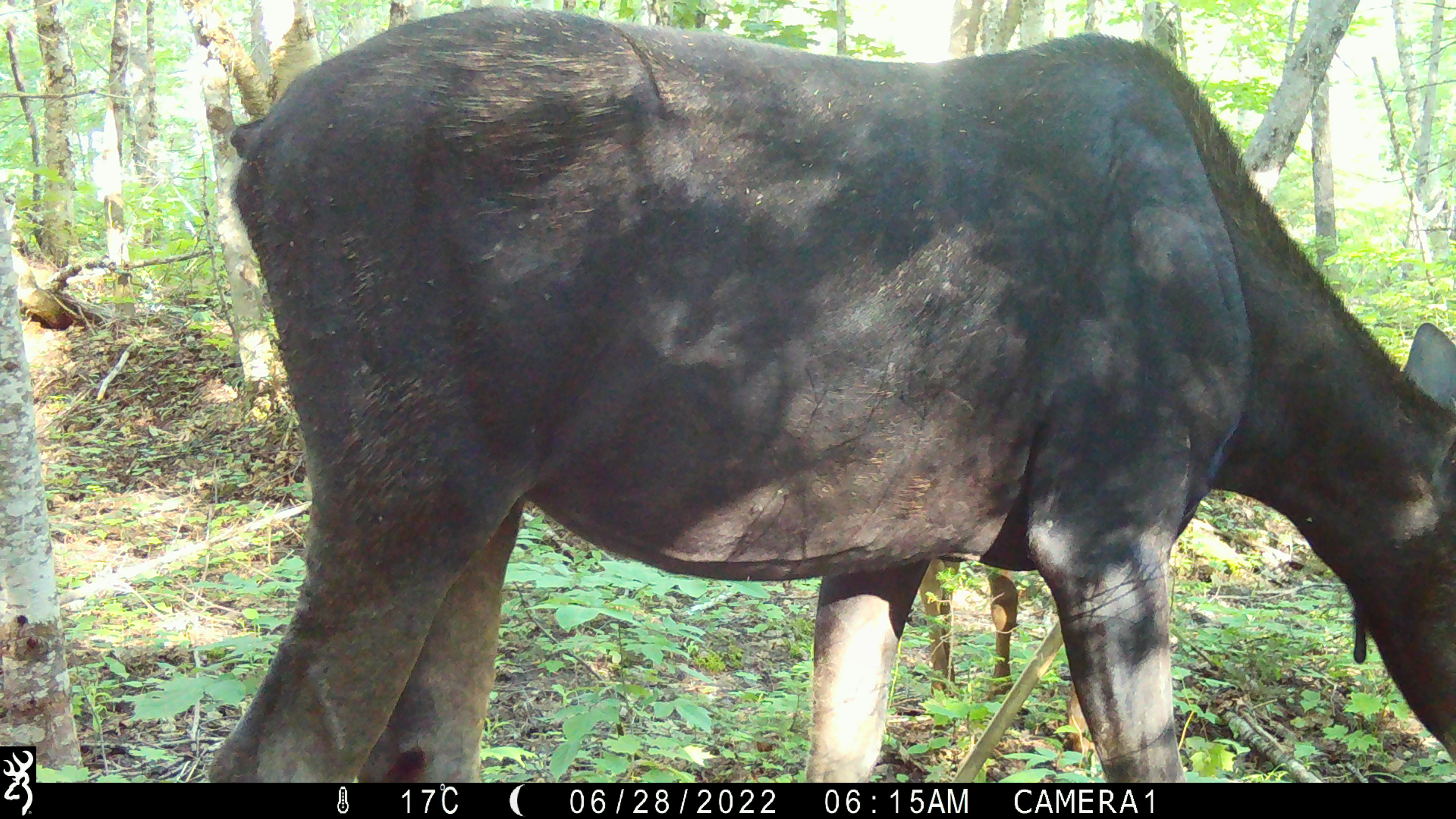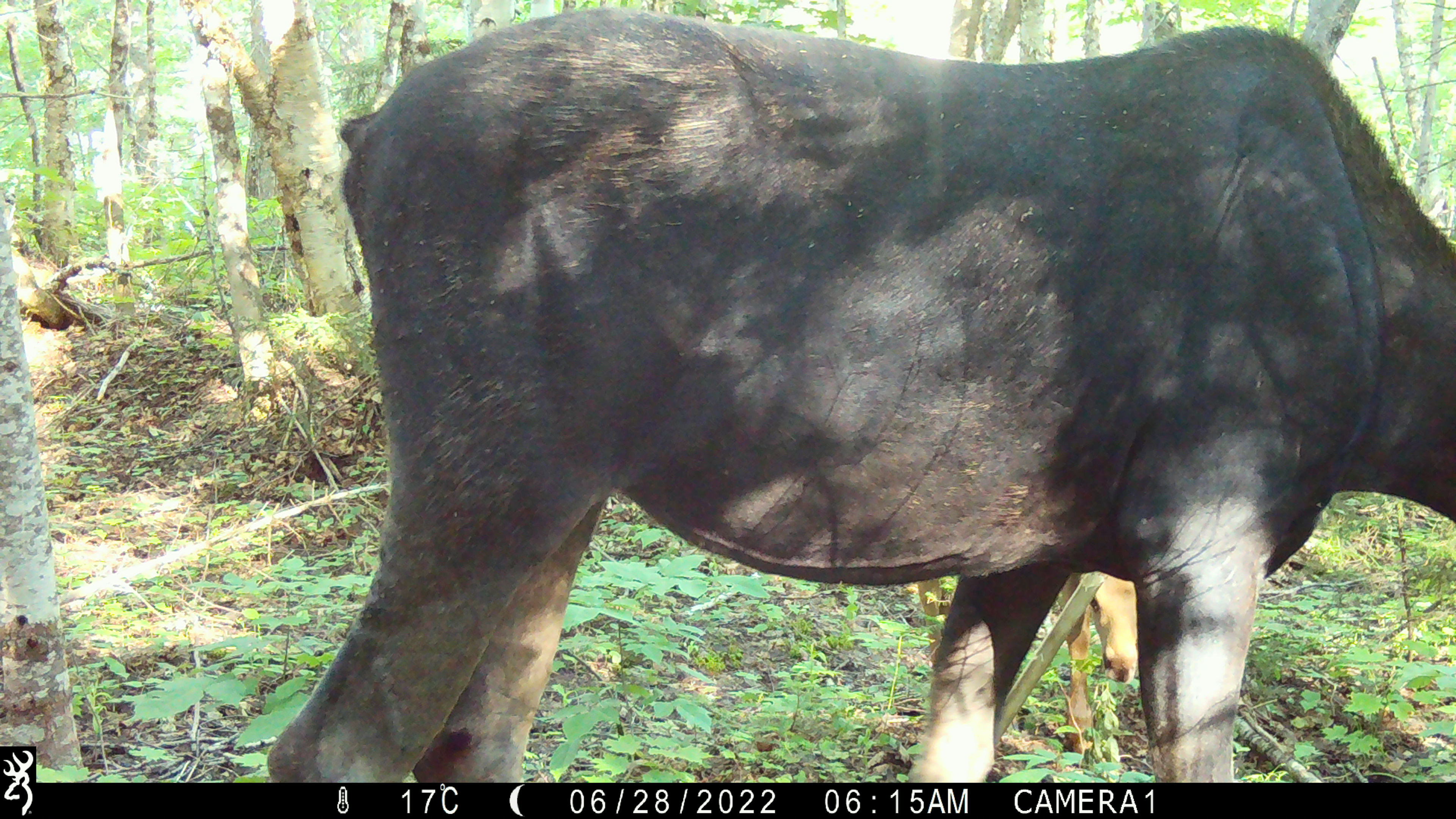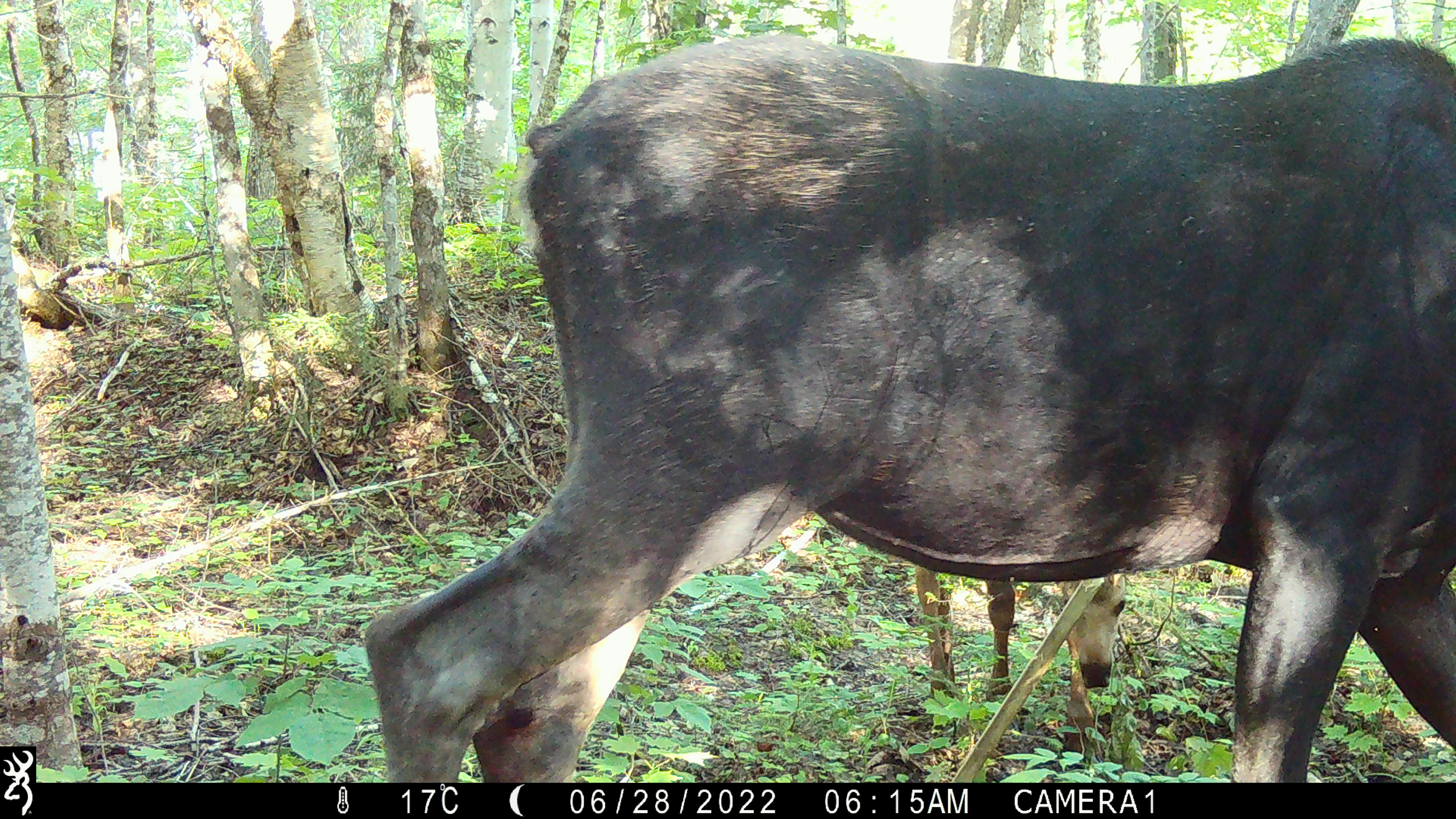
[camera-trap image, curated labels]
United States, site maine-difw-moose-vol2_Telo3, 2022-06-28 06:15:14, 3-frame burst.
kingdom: Animalia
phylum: Chordata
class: Mammalia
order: Artiodactyla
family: Cervidae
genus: Alces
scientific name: Alces alces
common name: moose